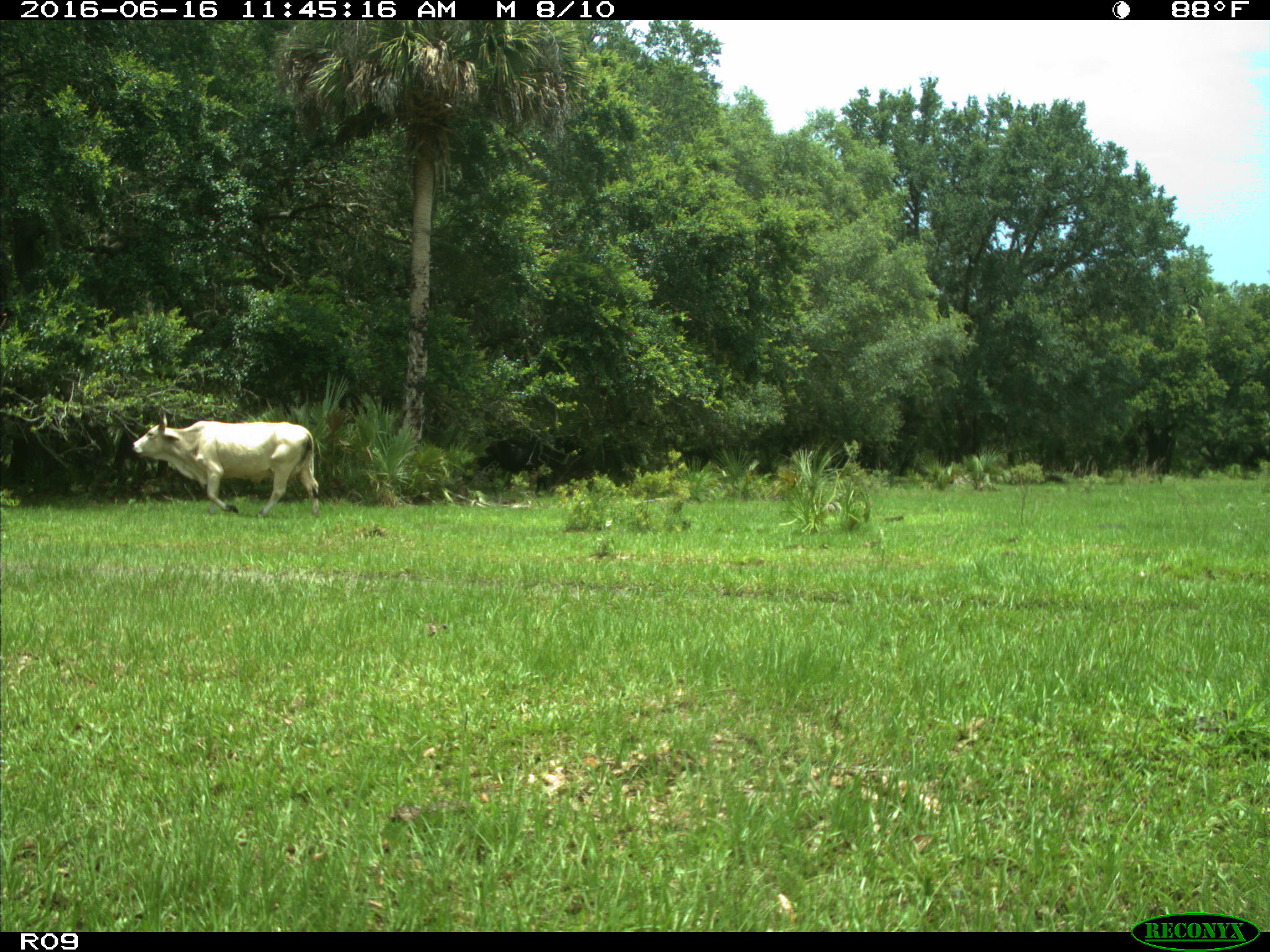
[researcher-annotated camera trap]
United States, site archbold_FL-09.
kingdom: Animalia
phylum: Chordata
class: Mammalia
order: Artiodactyla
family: Bovidae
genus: Bos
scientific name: Bos taurus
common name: domestic cow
Bos taurus (domestic cow).